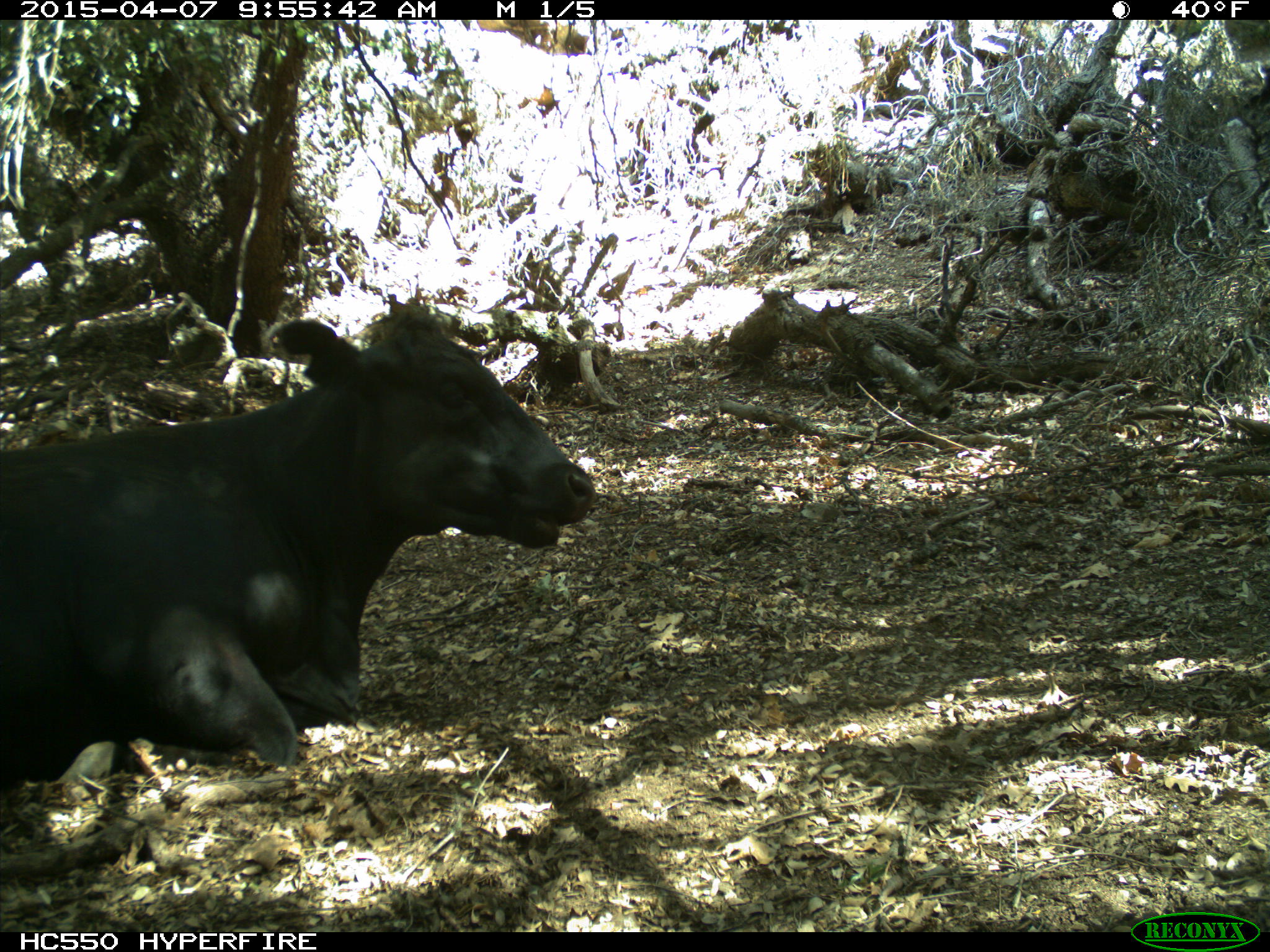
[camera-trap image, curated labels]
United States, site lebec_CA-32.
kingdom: Animalia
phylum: Chordata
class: Mammalia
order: Artiodactyla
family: Bovidae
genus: Bos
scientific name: Bos taurus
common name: domestic cow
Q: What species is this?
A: Bos taurus (domestic cow).